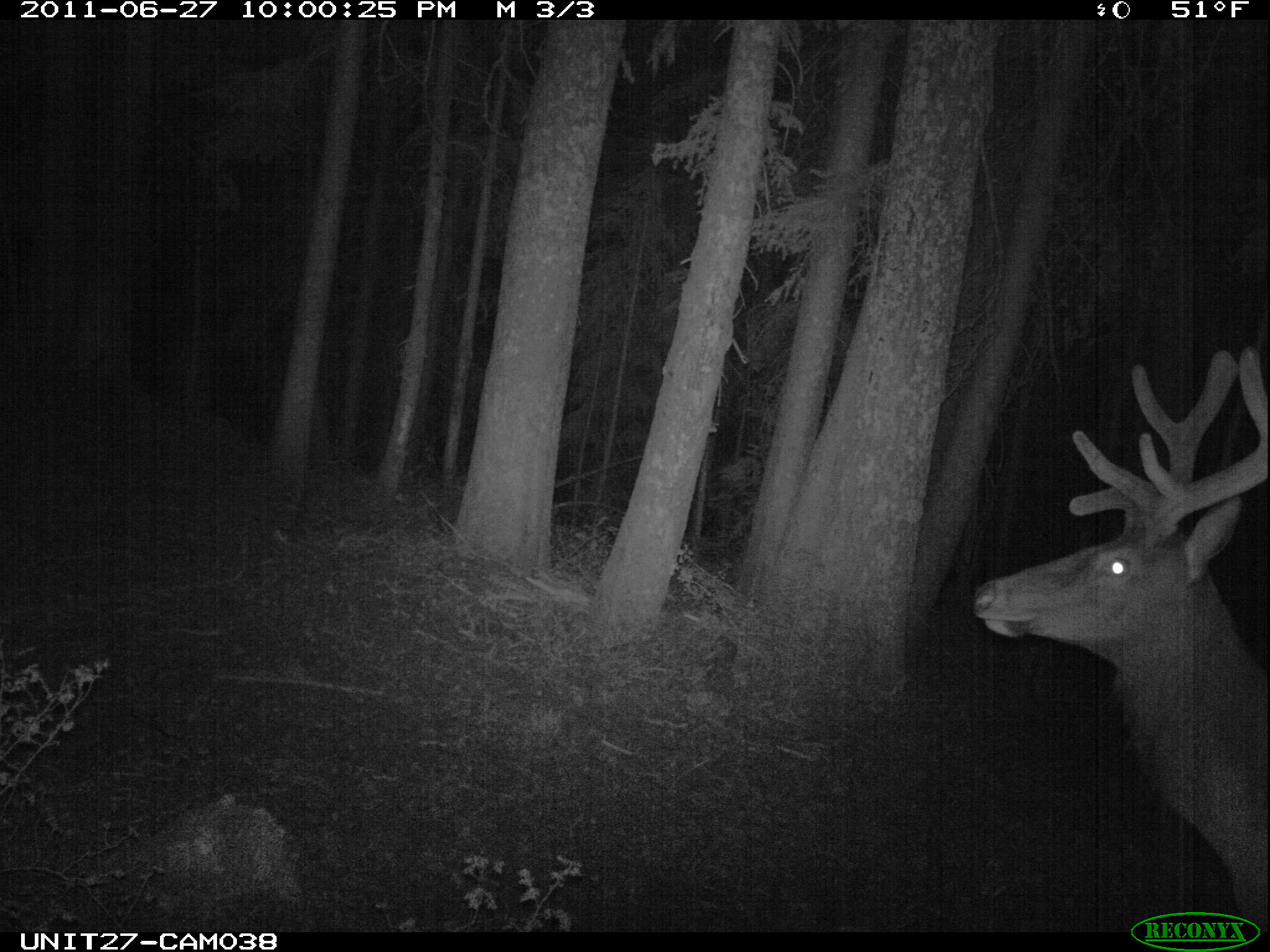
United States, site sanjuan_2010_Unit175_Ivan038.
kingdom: Animalia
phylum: Chordata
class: Mammalia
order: Artiodactyla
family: Cervidae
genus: Cervus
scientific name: Cervus elaphus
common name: red deer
Cervus elaphus (red deer).